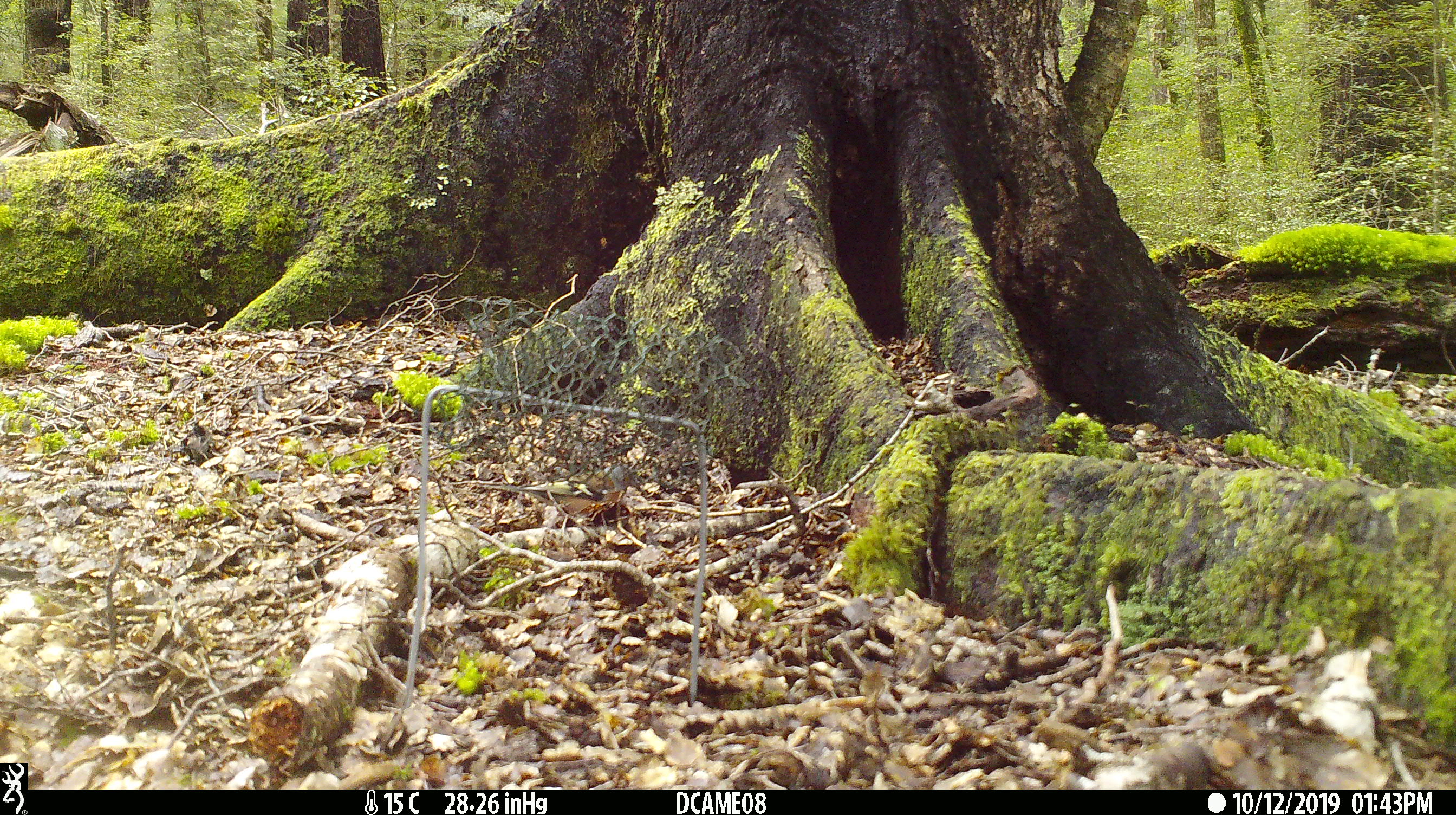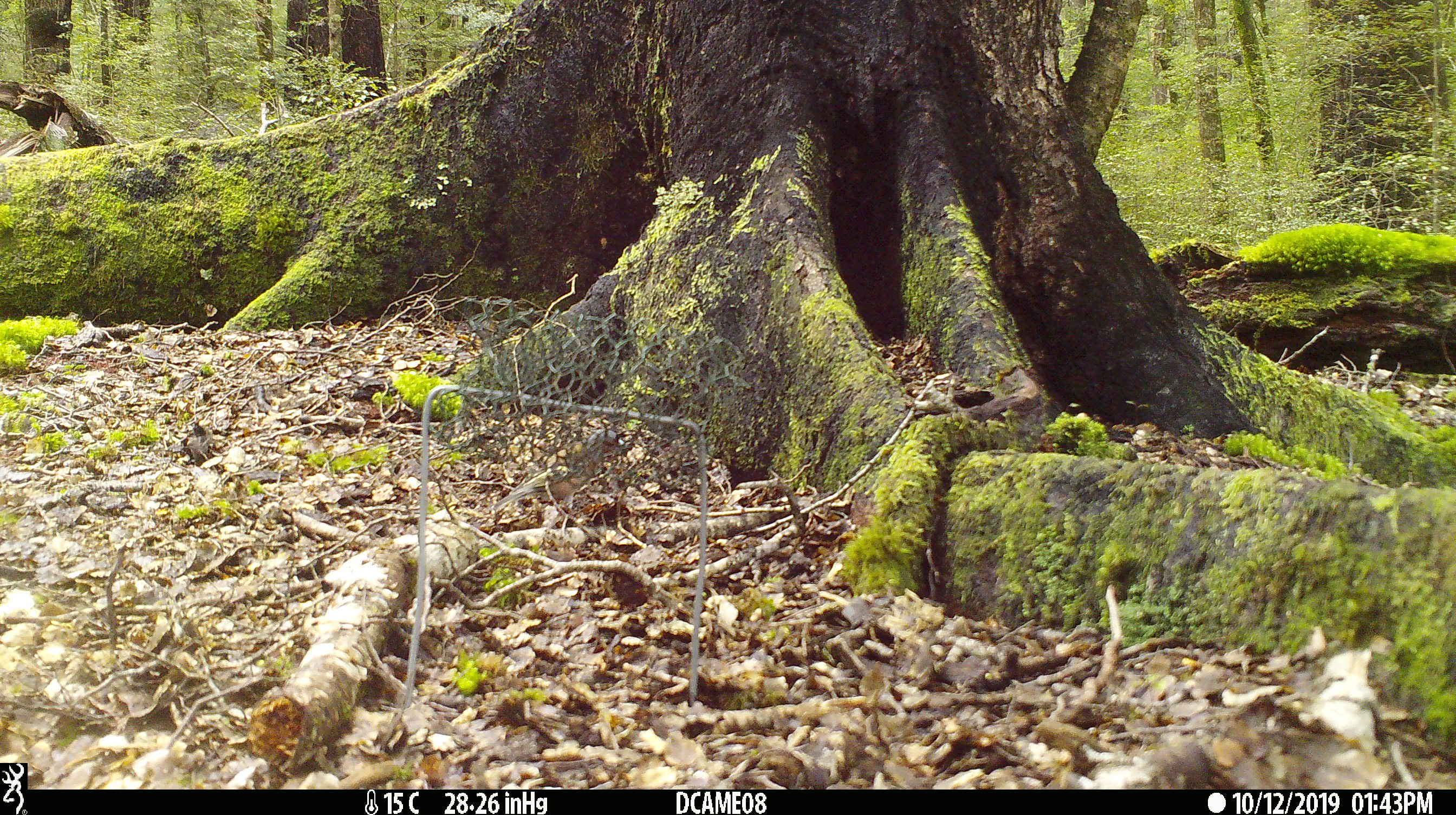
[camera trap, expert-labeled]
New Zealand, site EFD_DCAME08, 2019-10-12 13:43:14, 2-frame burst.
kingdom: Animalia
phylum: Chordata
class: Aves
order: Passeriformes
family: Fringillidae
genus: Fringilla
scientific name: Fringilla coelebs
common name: common chaffinch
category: chaffinch